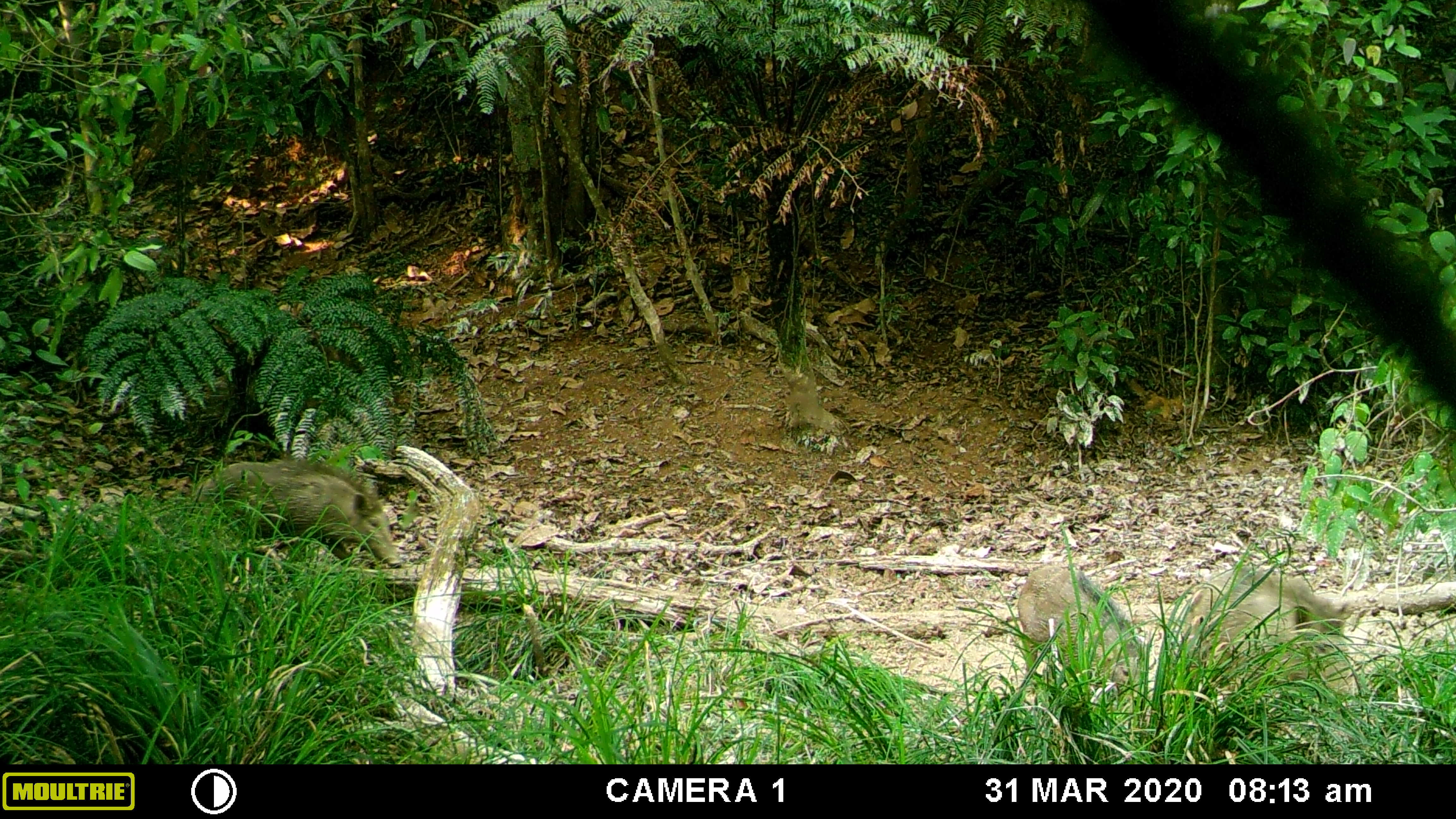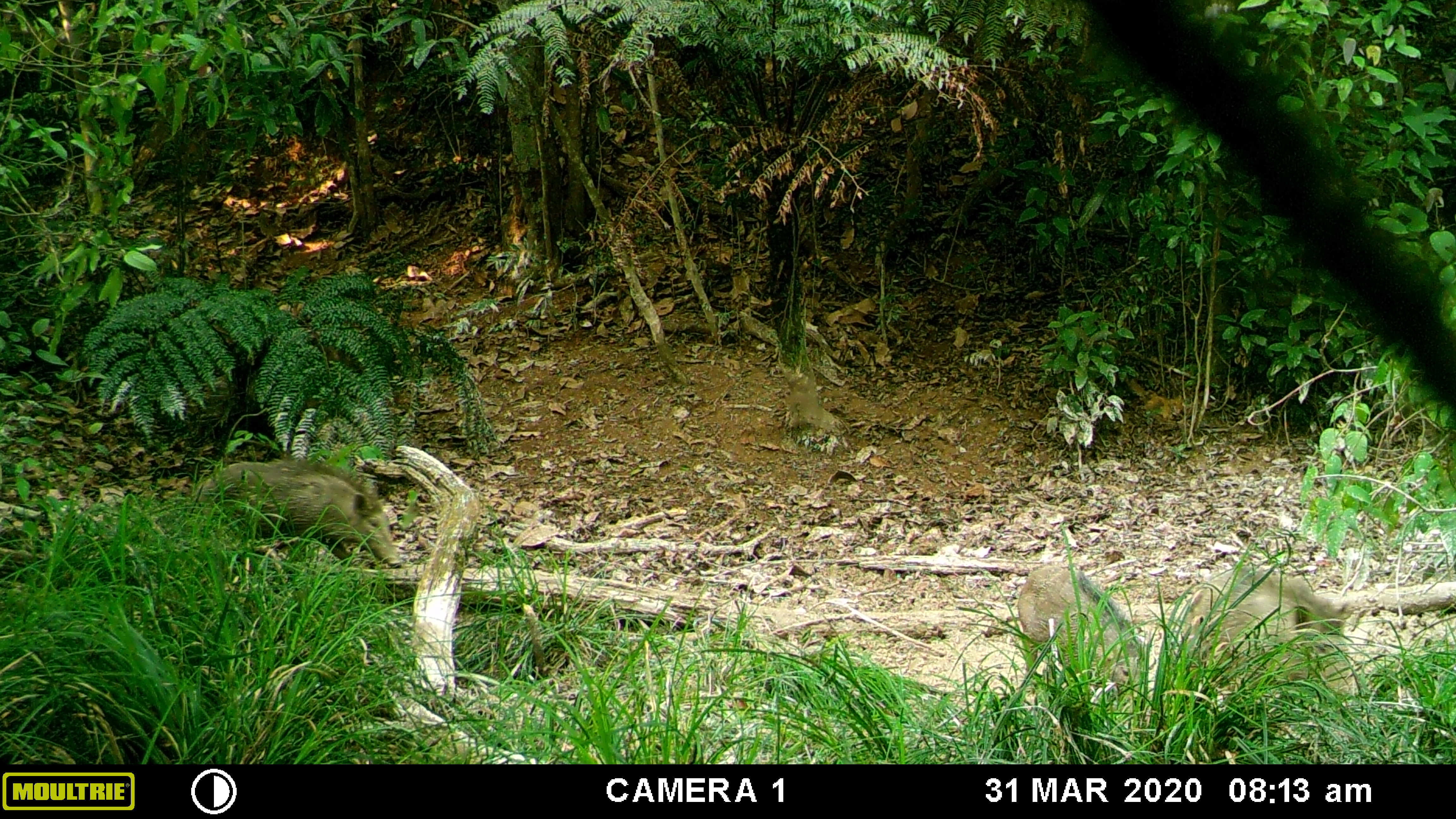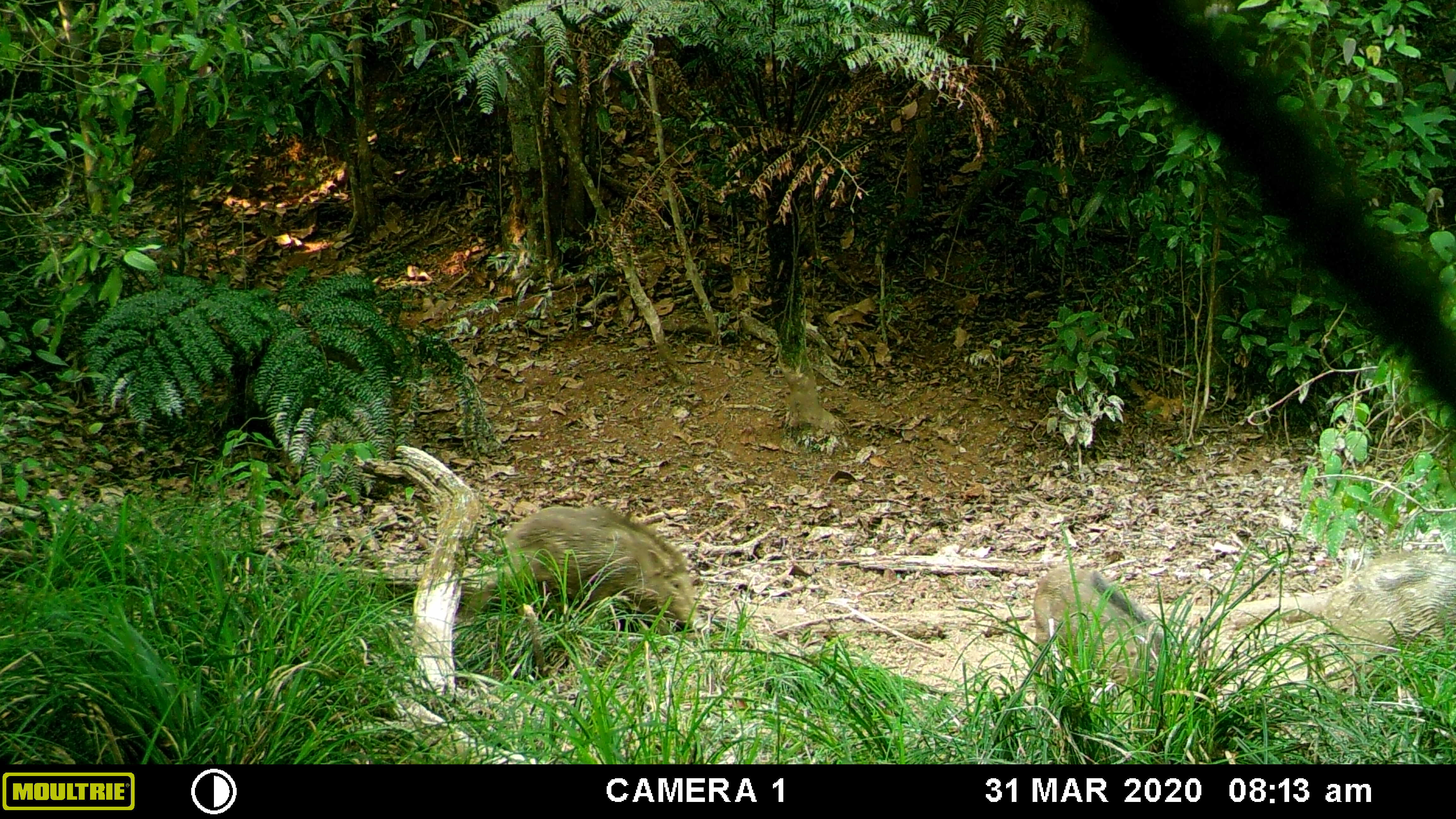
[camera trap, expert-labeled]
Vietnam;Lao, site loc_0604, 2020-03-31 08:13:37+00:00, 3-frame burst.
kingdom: Animalia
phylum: Chordata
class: Aves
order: Galliformes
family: Phasianidae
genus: Gallus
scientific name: Gallus gallus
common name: red junglefowl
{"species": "red junglefowl (Gallus gallus)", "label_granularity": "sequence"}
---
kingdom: Animalia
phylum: Chordata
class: Mammalia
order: Artiodactyla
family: Suidae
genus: Sus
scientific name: Sus scrofa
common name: eurasian wild pig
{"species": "eurasian wild pig (Sus scrofa)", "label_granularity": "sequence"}